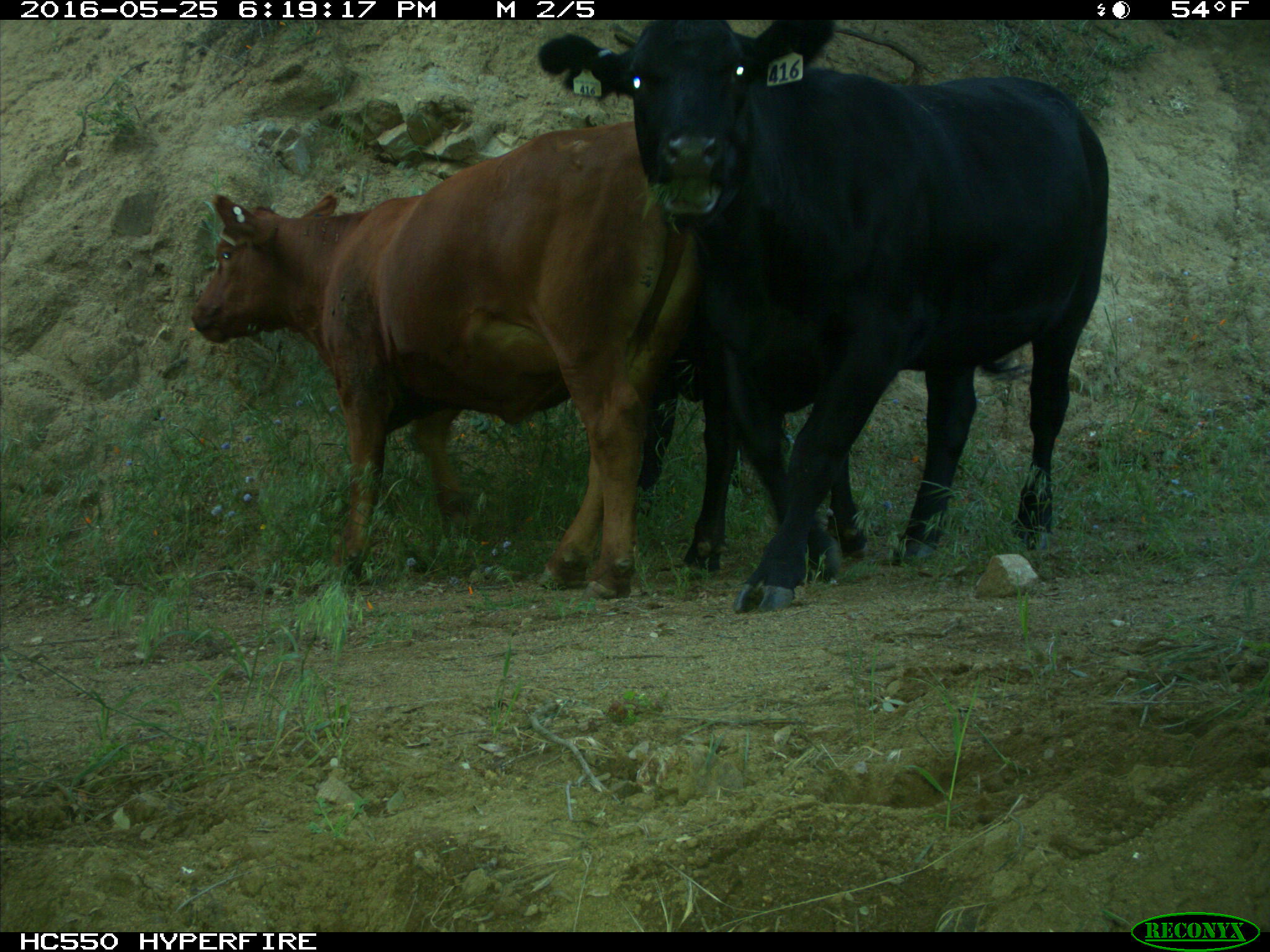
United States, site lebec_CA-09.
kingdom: Animalia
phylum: Chordata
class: Mammalia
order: Artiodactyla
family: Bovidae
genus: Bos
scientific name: Bos taurus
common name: domestic cow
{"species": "Bos taurus (domestic cow)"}